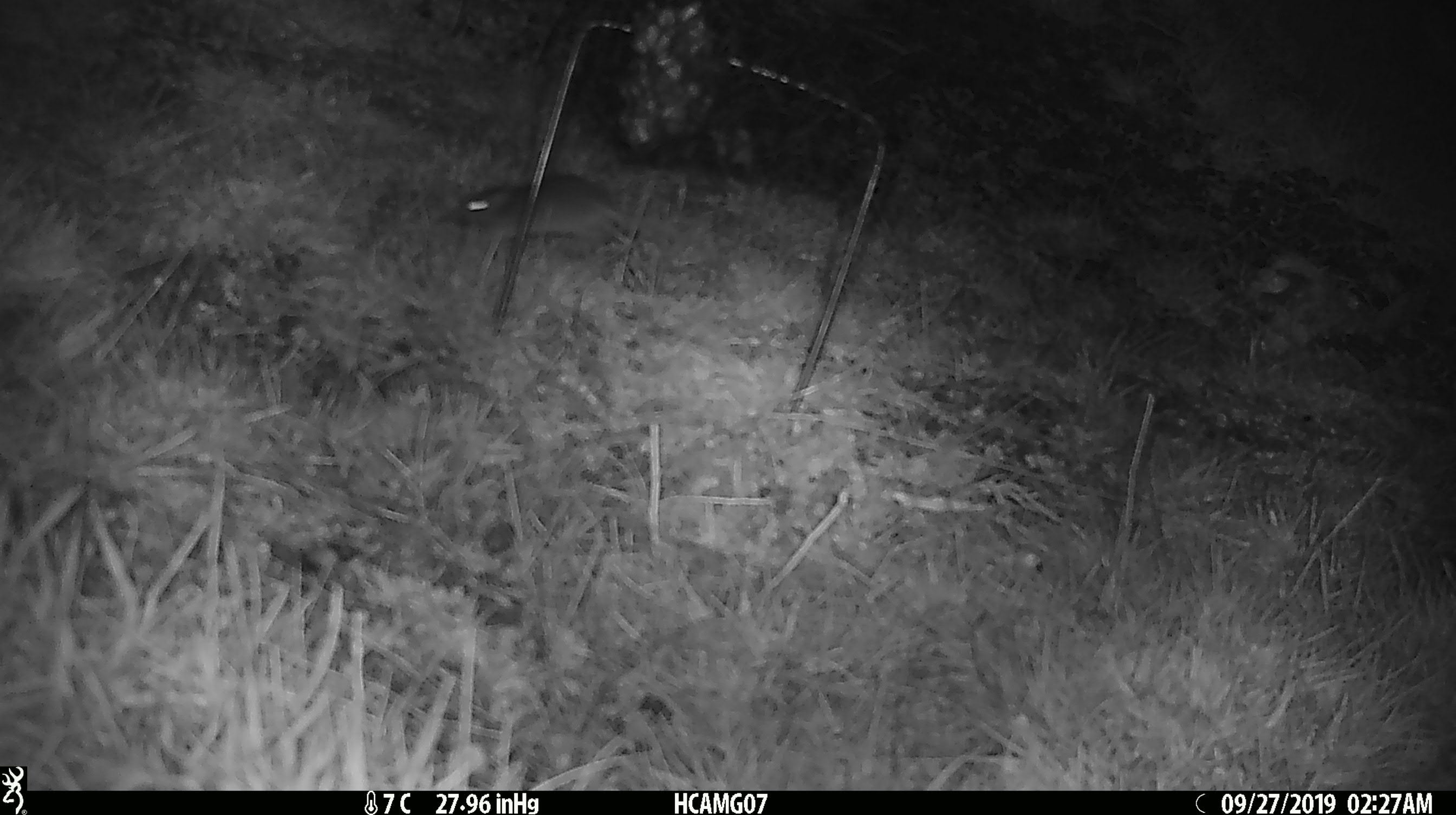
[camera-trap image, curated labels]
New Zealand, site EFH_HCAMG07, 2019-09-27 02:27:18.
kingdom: Animalia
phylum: Chordata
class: Mammalia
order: Rodentia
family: Muridae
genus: Mus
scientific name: Mus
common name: mouse